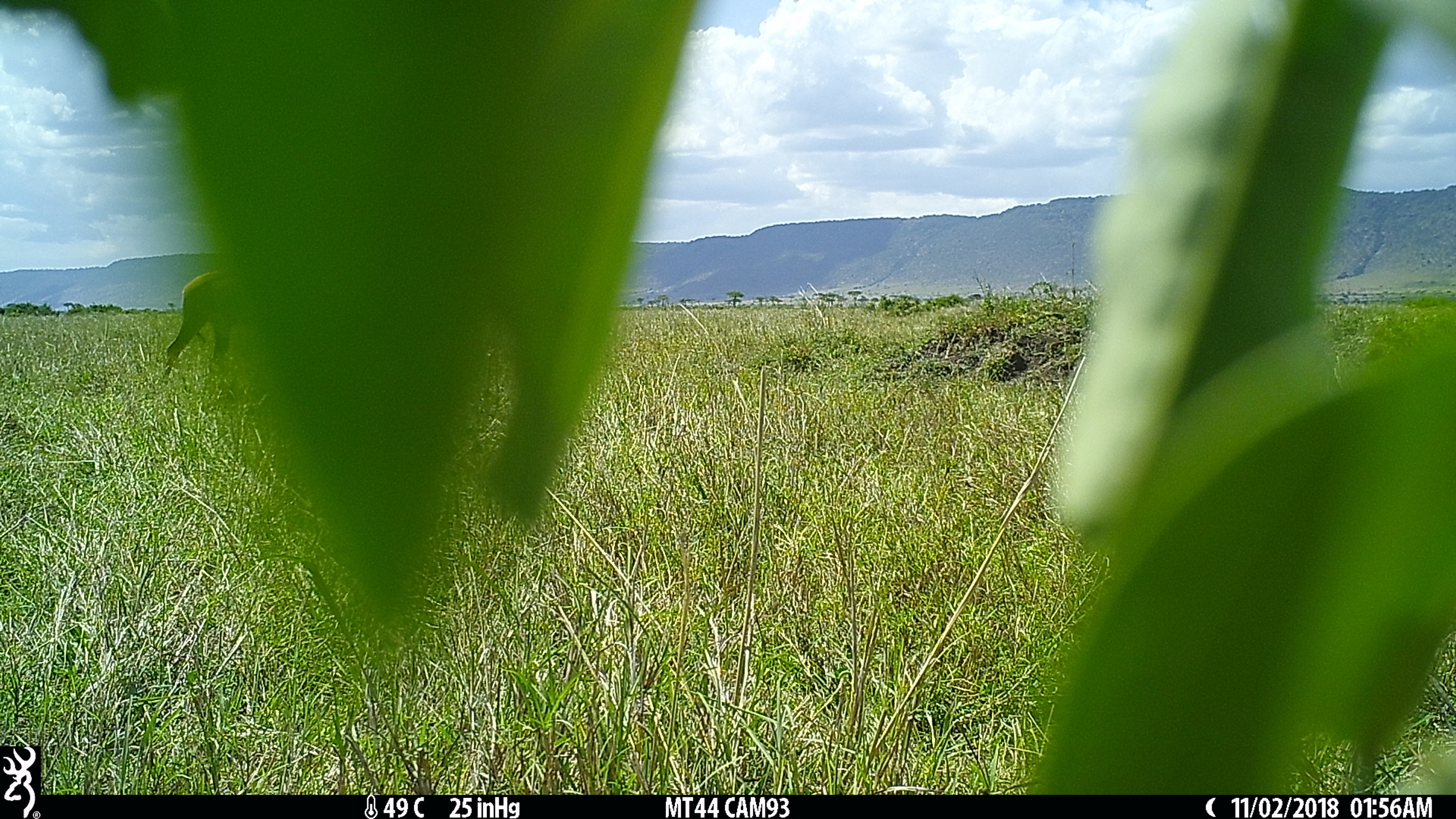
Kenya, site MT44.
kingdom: Animalia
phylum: Chordata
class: Mammalia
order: Artiodactyla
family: Bovidae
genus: Damaliscus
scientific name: Damaliscus lunatus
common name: topi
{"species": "topi (Damaliscus lunatus)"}